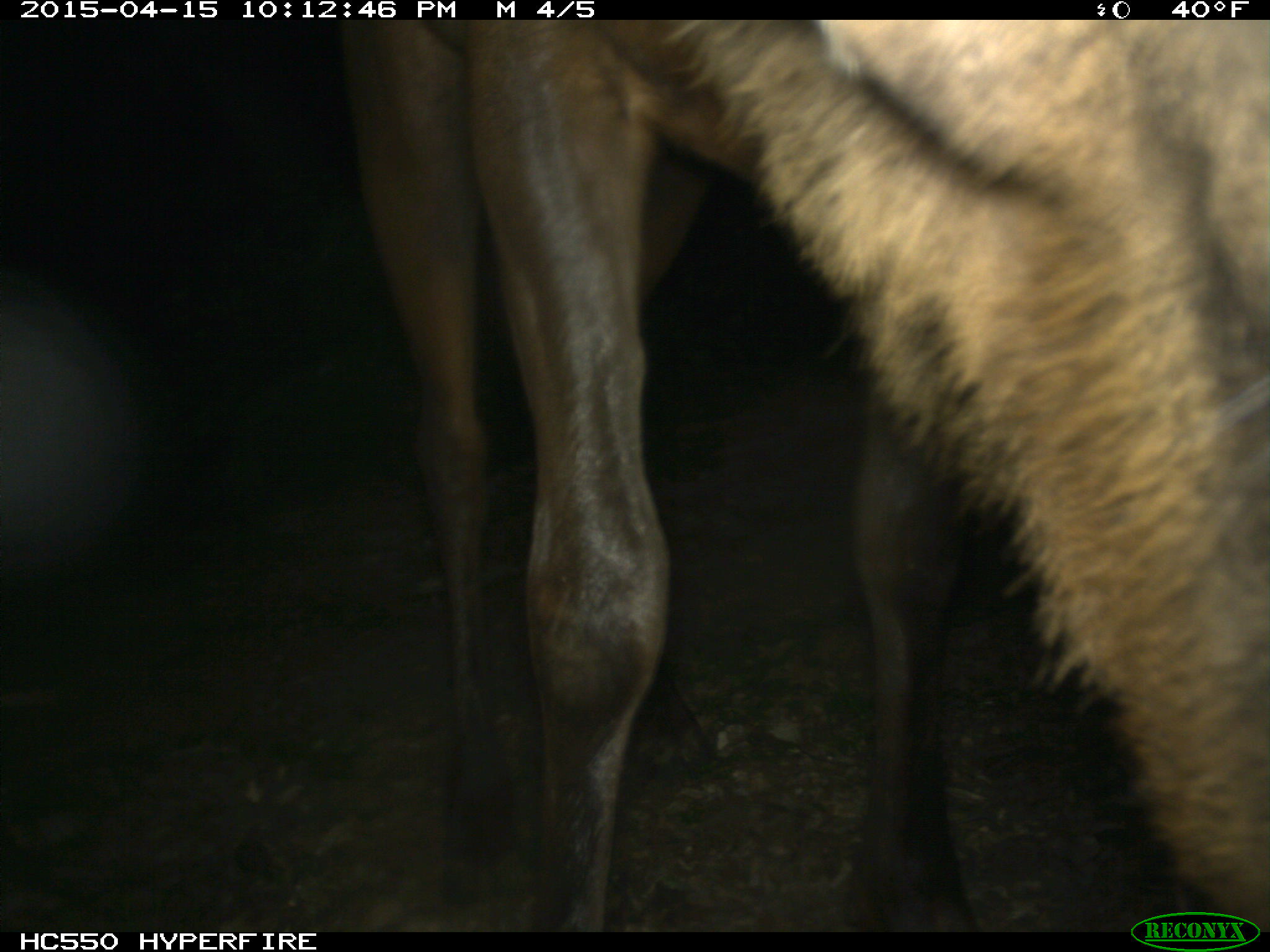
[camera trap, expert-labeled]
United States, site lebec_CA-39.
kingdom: Animalia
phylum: Chordata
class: Mammalia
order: Artiodactyla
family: Cervidae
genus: Cervus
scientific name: Cervus canadensis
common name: elk